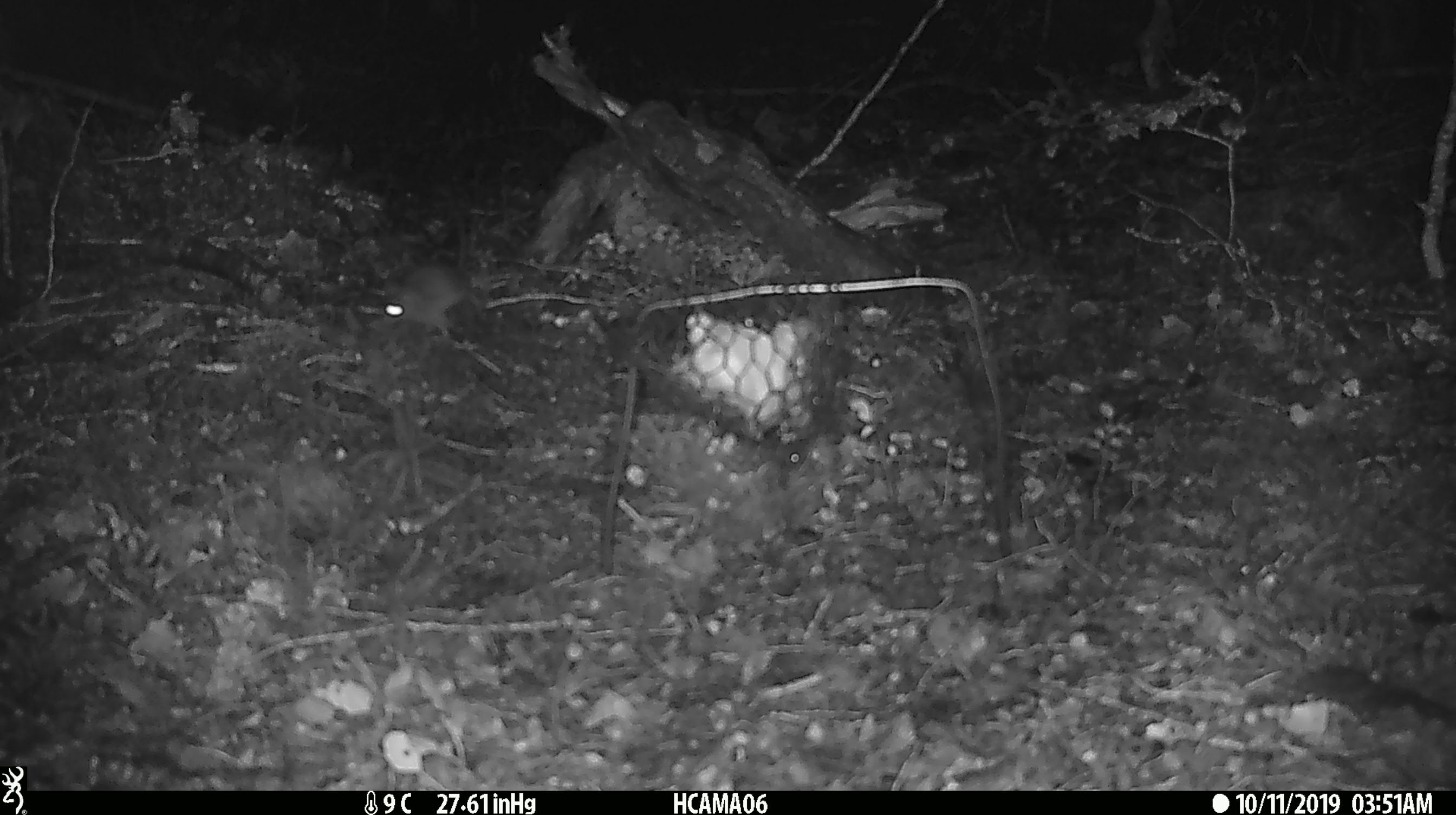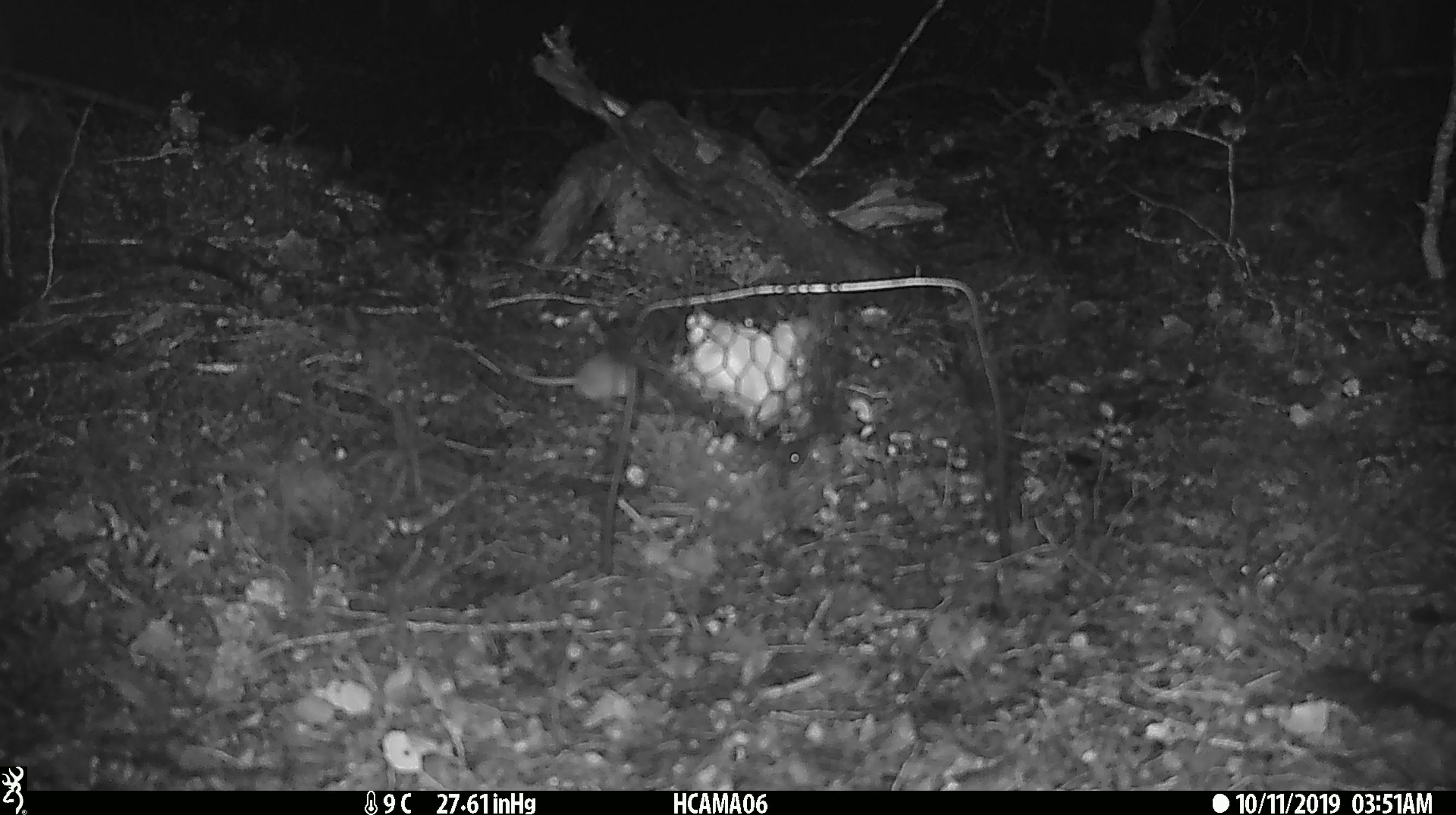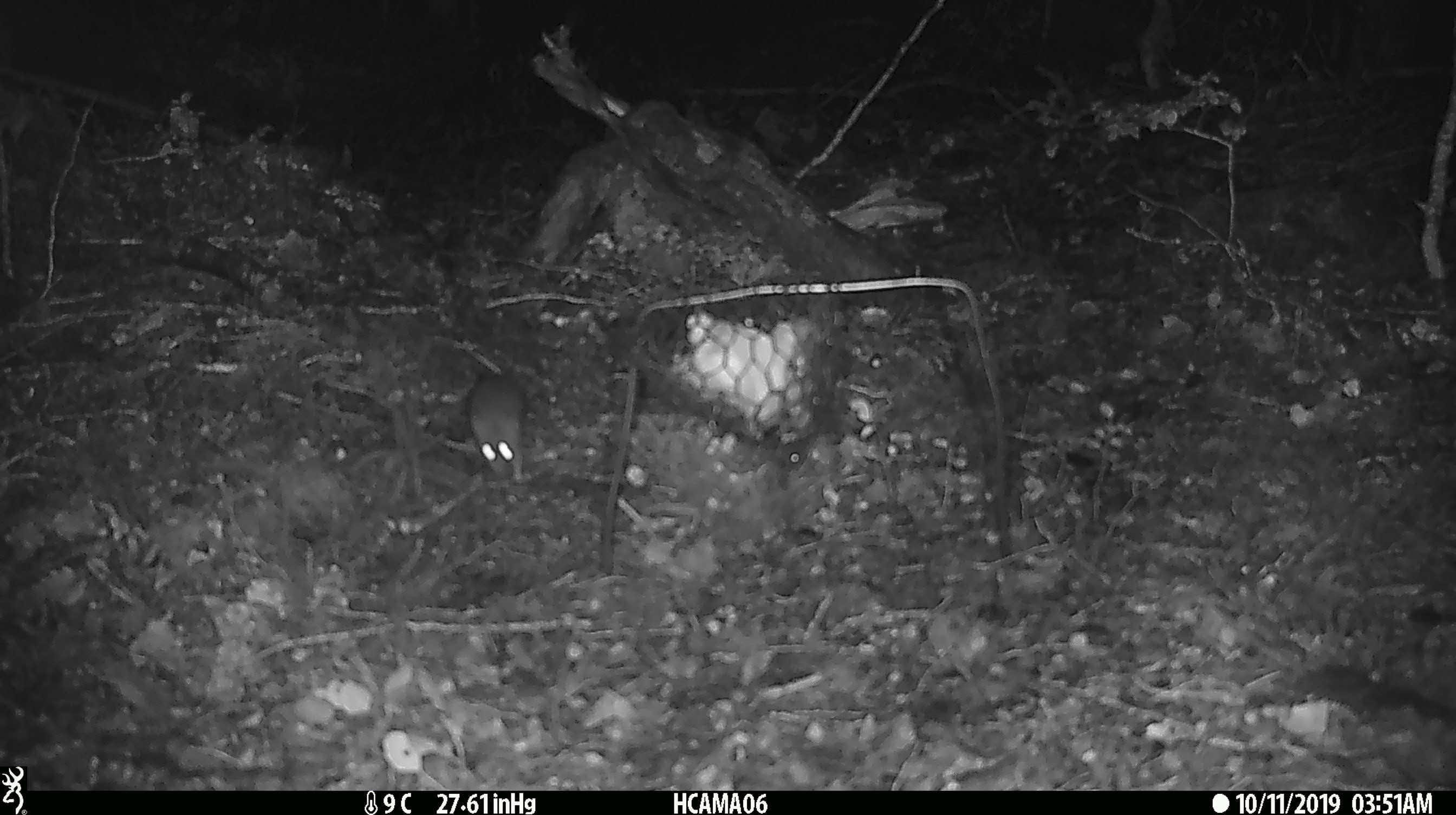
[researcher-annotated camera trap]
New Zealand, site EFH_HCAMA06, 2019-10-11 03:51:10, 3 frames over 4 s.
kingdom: Animalia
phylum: Chordata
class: Mammalia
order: Rodentia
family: Muridae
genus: Mus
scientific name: Mus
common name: mouse